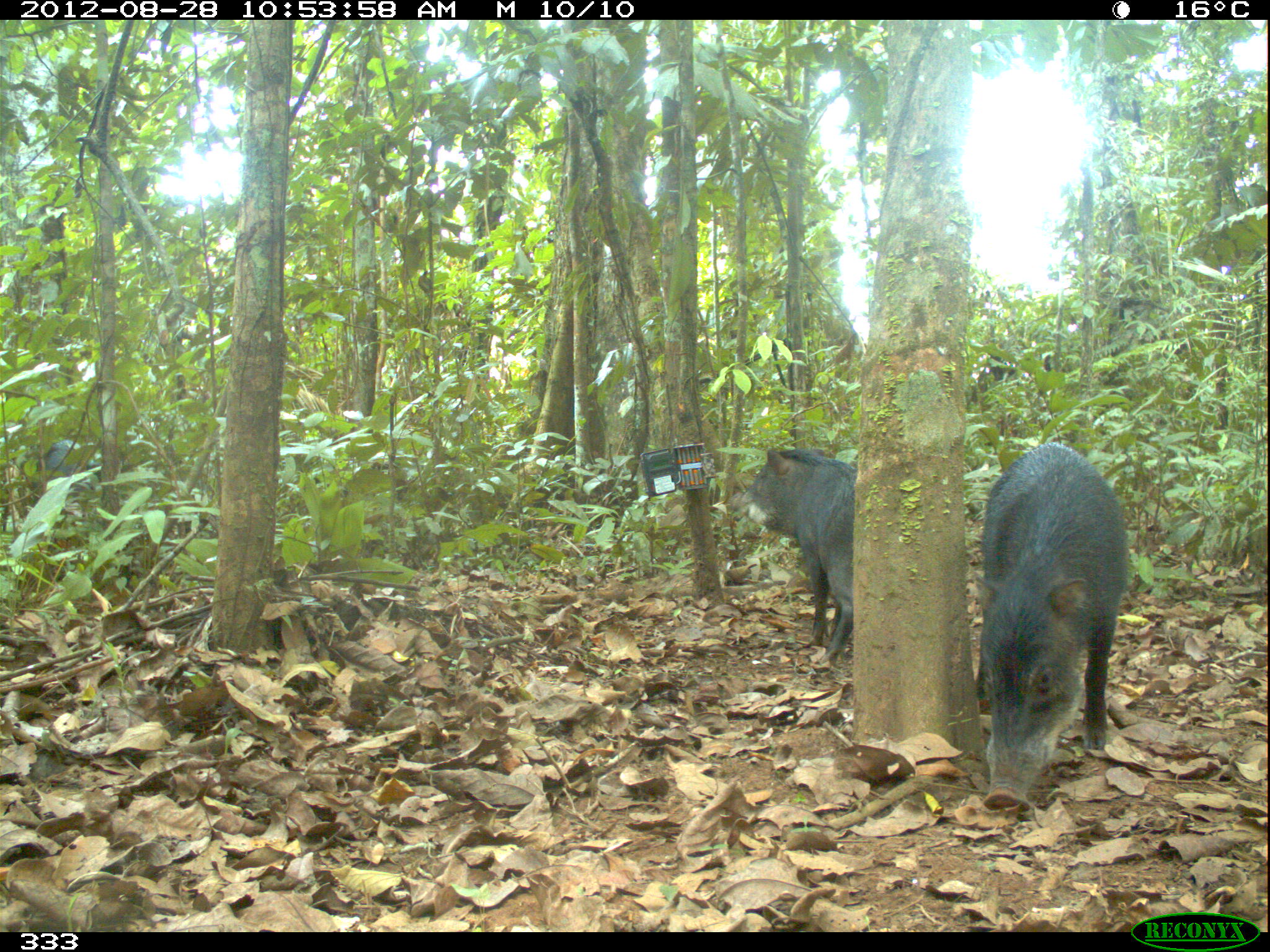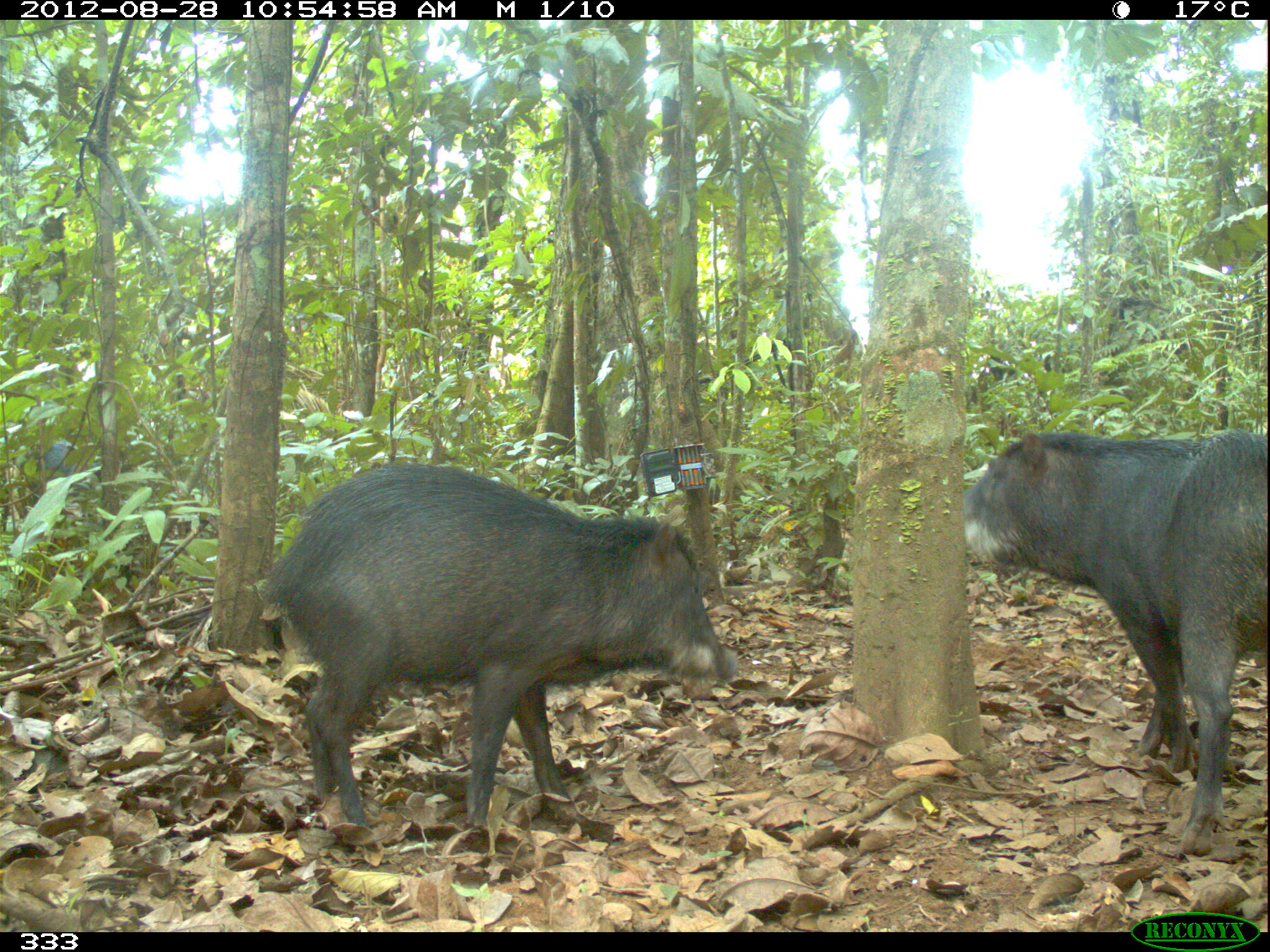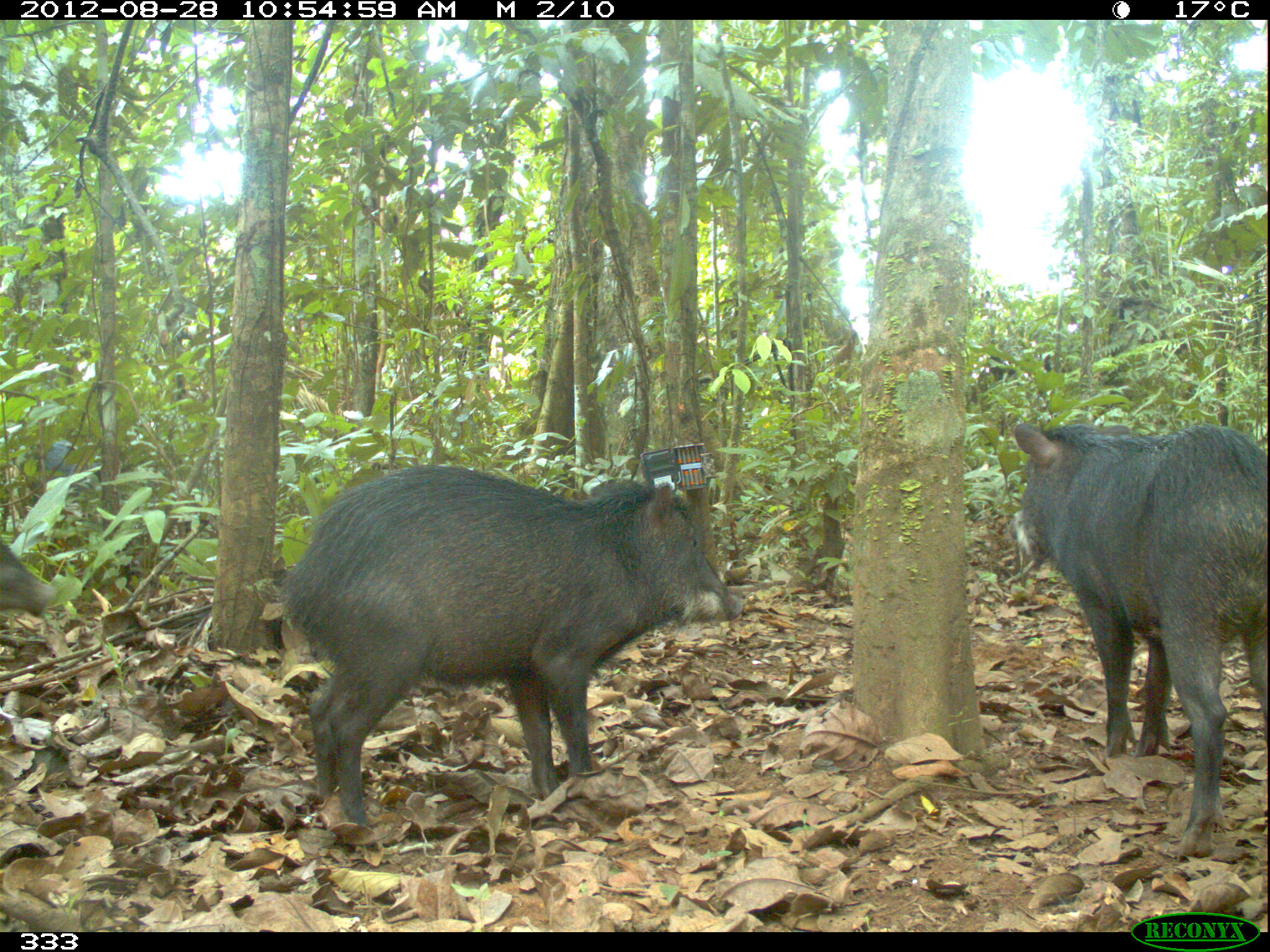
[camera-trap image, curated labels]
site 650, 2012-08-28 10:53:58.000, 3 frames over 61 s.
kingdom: Animalia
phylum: Chordata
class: Mammalia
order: Artiodactyla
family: Tayassuidae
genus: Tayassu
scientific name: Tayassu pecari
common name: white-lipped peccary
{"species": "Tayassu pecari (white-lipped peccary)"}